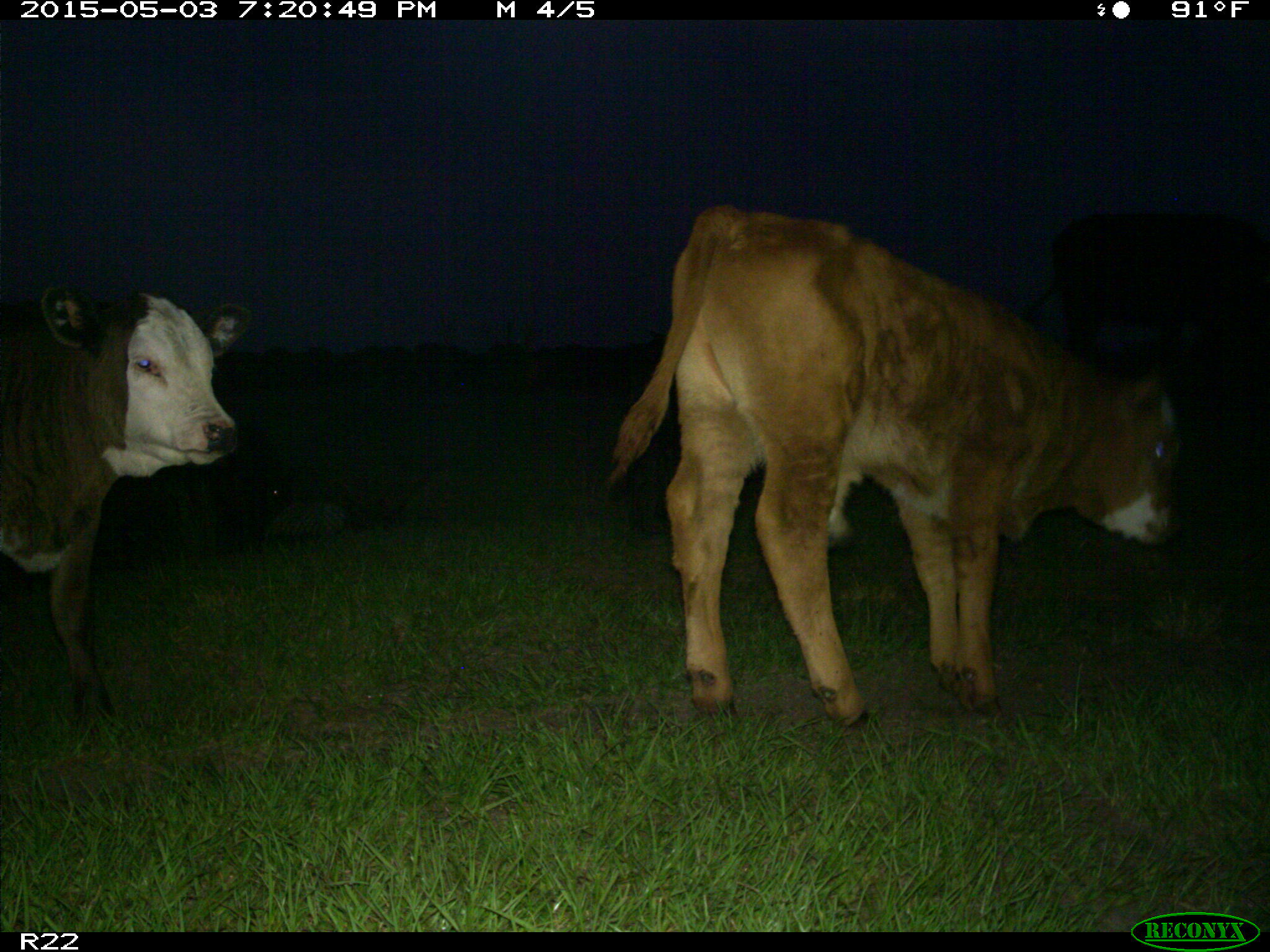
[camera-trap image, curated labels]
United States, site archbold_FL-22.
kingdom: Animalia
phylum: Chordata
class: Mammalia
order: Artiodactyla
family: Bovidae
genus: Bos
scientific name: Bos taurus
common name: domestic cow